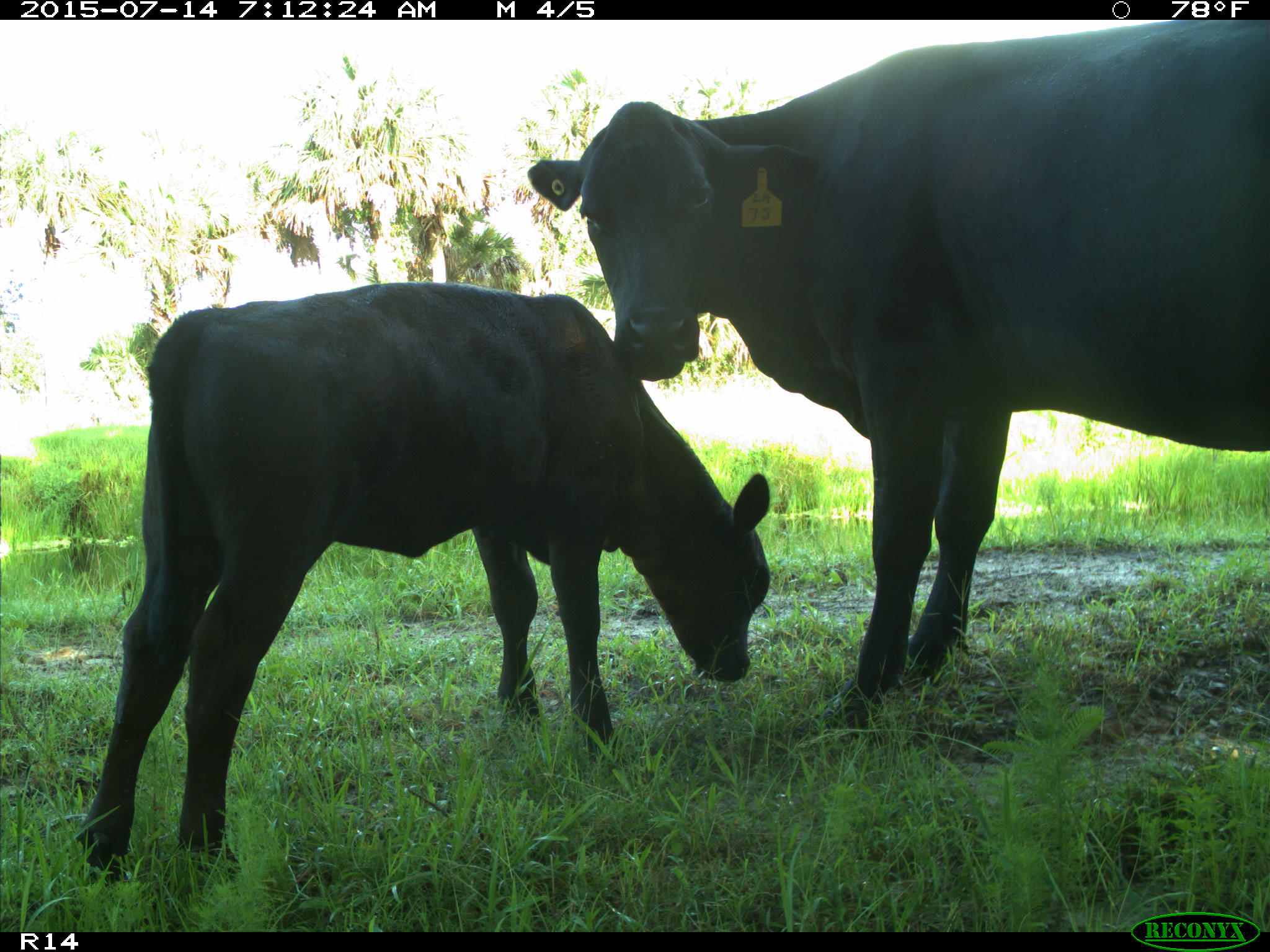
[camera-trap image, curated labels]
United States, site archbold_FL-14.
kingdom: Animalia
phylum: Chordata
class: Mammalia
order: Artiodactyla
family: Bovidae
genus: Bos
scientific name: Bos taurus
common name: domestic cow